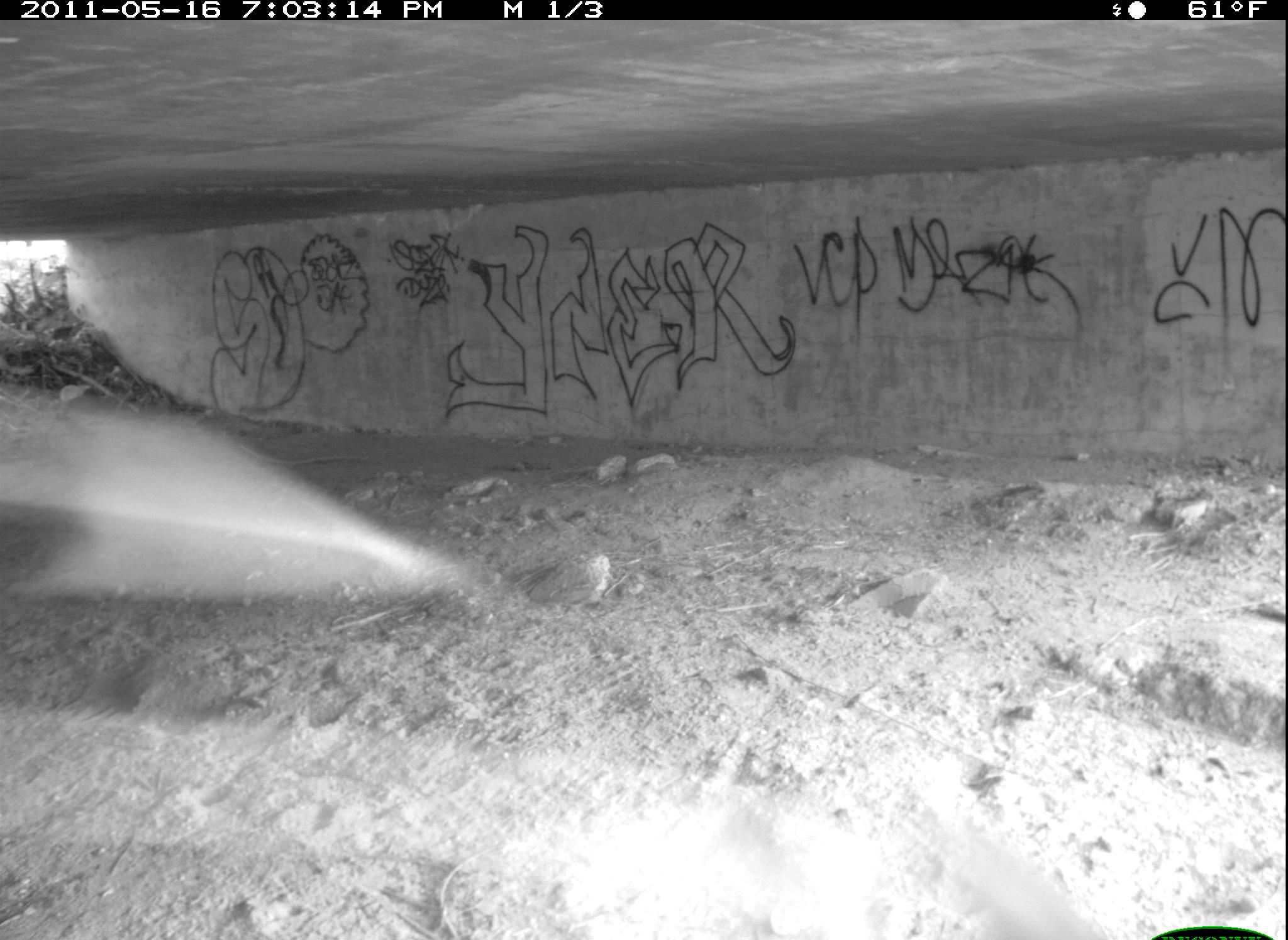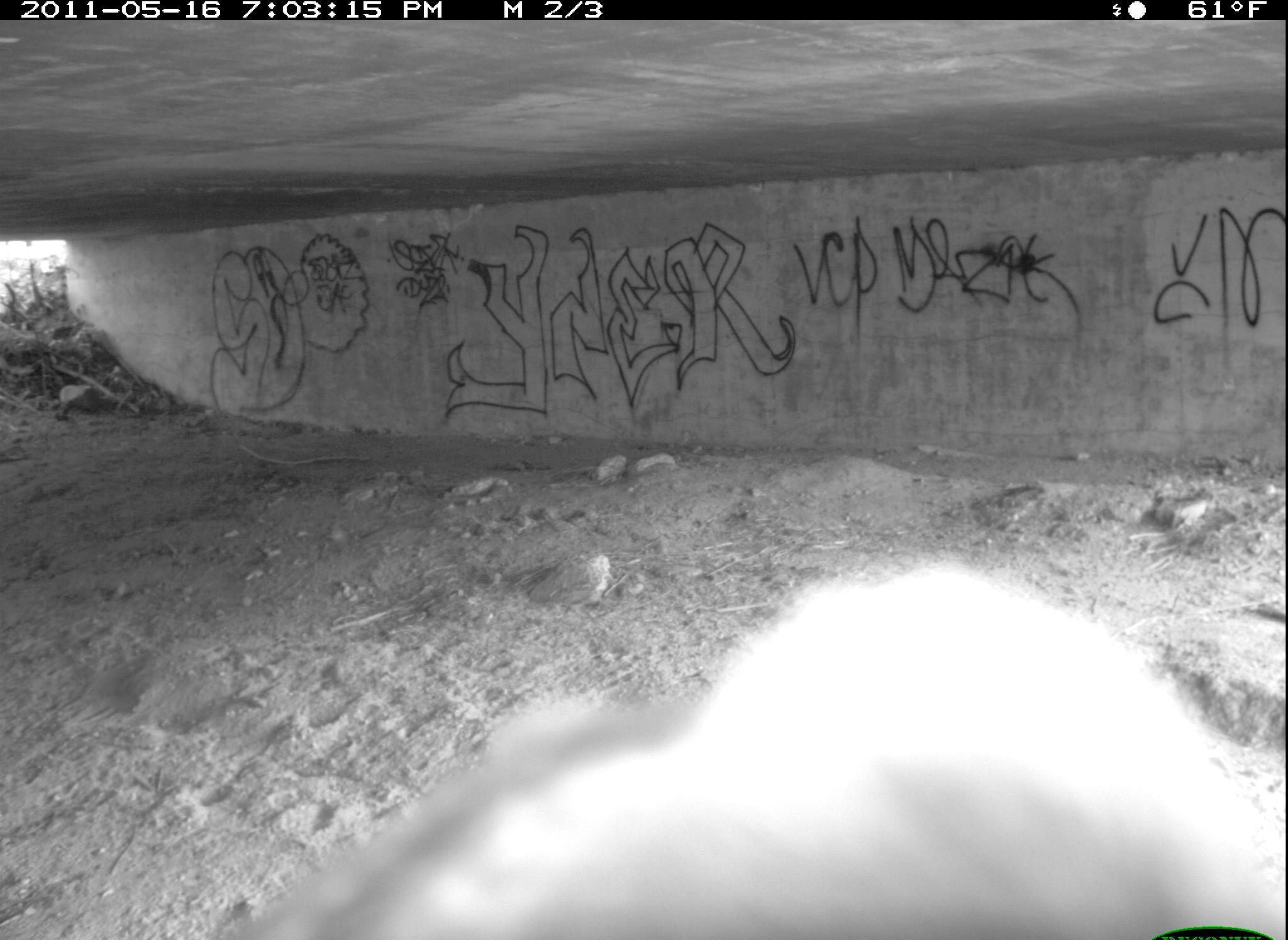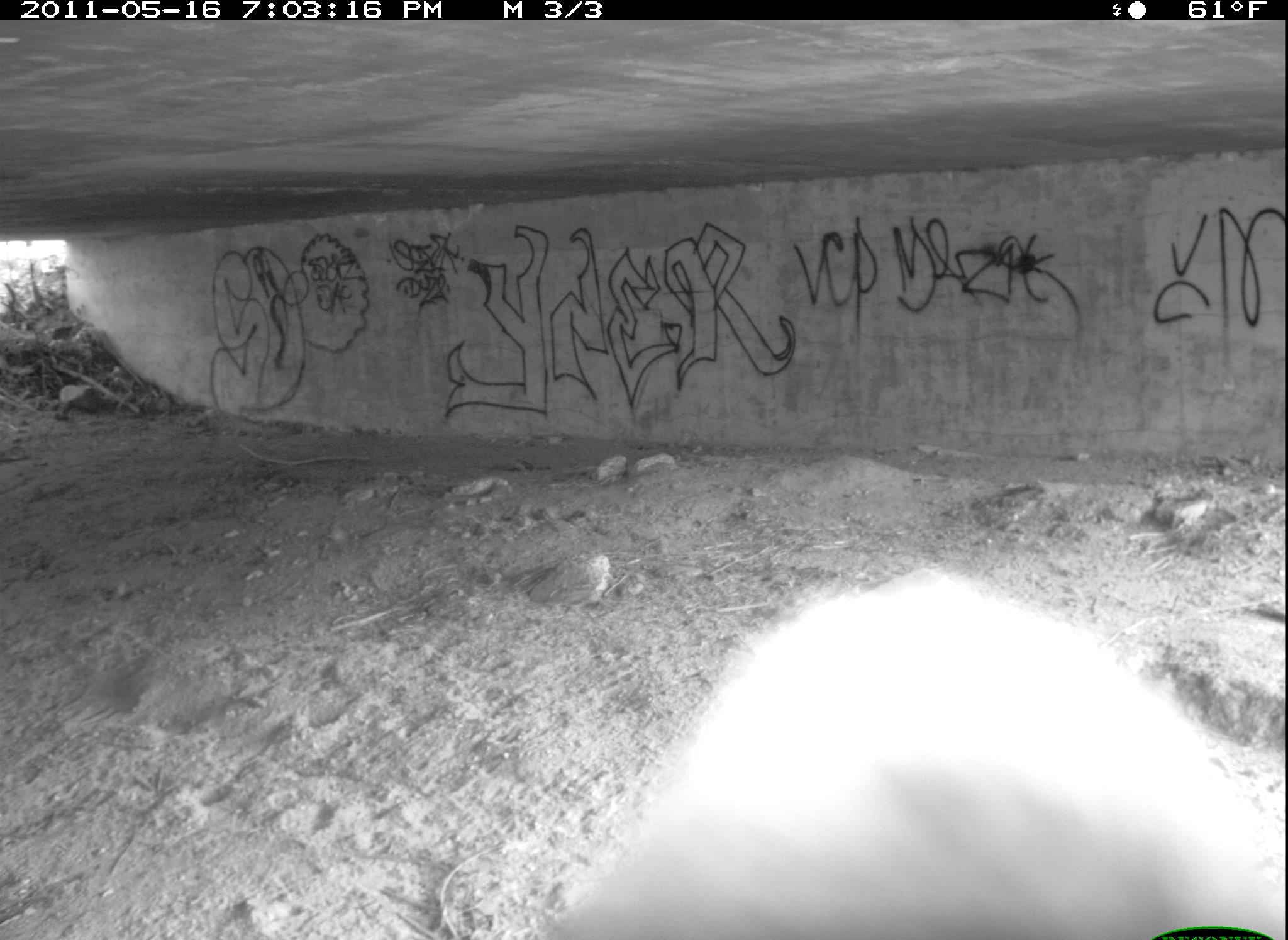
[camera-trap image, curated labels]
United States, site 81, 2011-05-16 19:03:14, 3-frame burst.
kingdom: Animalia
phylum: Chordata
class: Aves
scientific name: Aves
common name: bird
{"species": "bird (Aves)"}